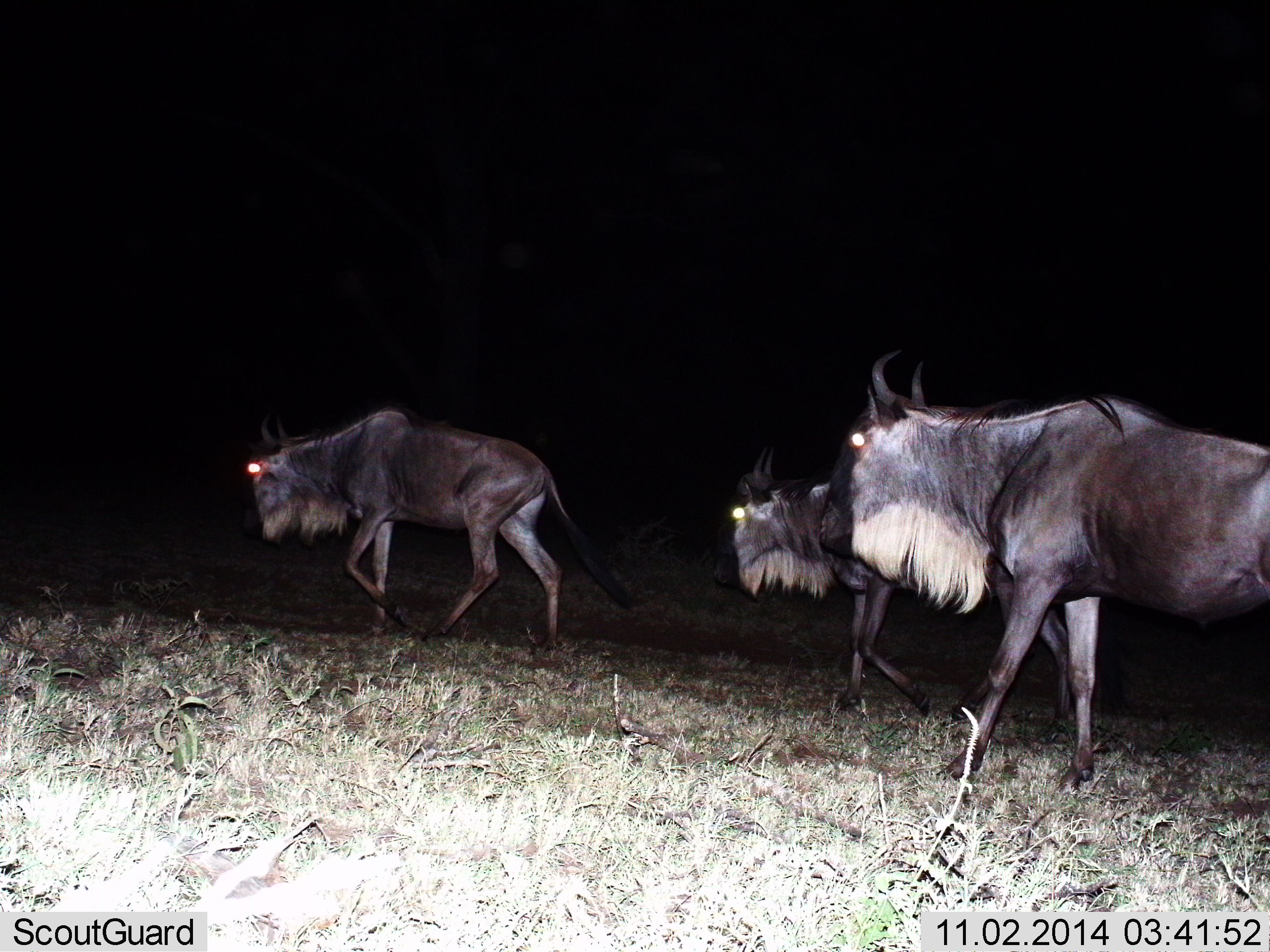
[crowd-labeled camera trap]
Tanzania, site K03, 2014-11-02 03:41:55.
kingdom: Animalia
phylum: Chordata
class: Mammalia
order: Artiodactyla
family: Bovidae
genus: Connochaetes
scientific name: Connochaetes taurinus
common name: blue wildebeest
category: wildebeest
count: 3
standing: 10%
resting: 0%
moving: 90%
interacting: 0%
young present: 0%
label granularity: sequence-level